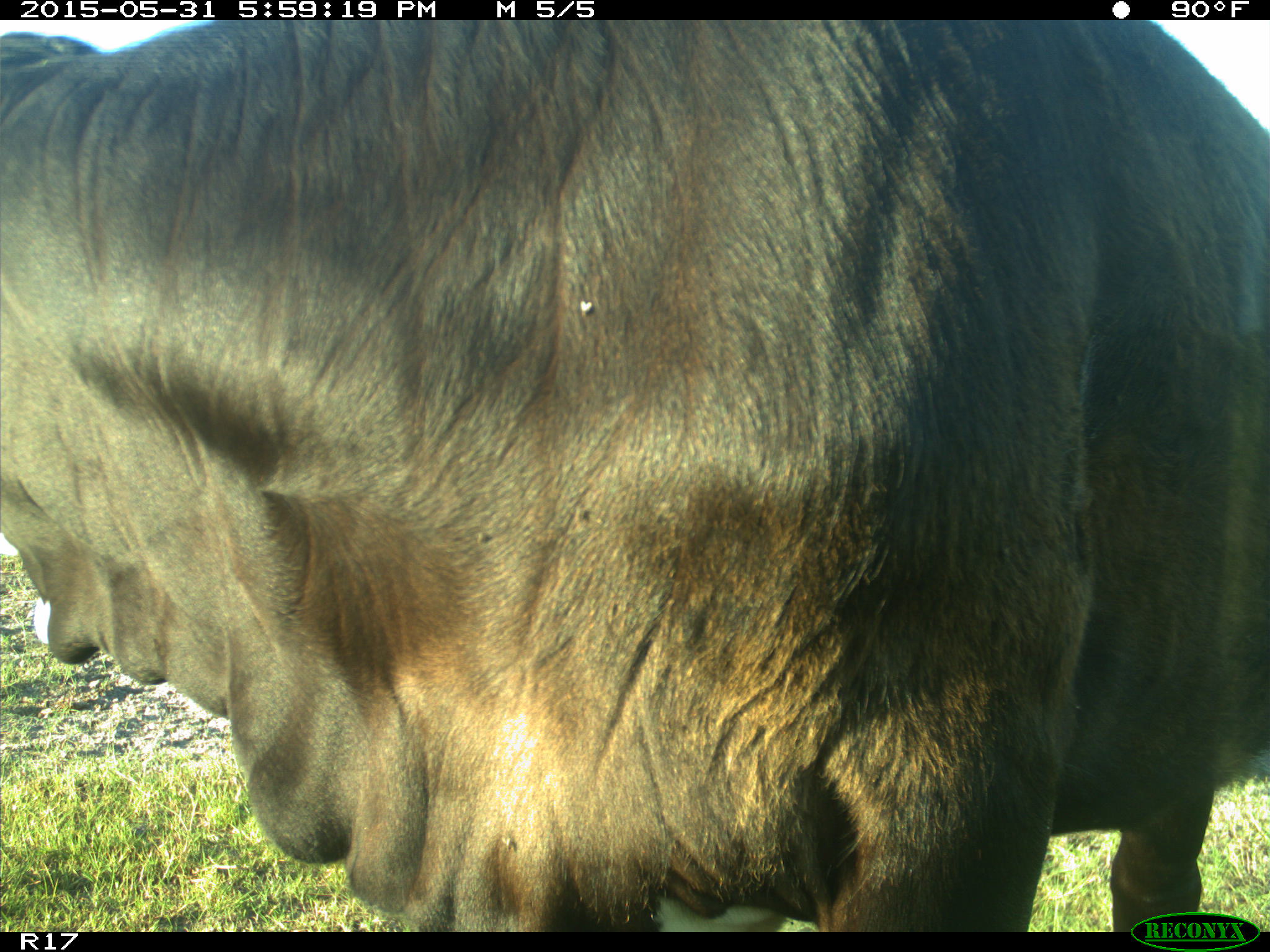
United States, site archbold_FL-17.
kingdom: Animalia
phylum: Chordata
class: Mammalia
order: Artiodactyla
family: Bovidae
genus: Bos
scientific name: Bos taurus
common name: domestic cow